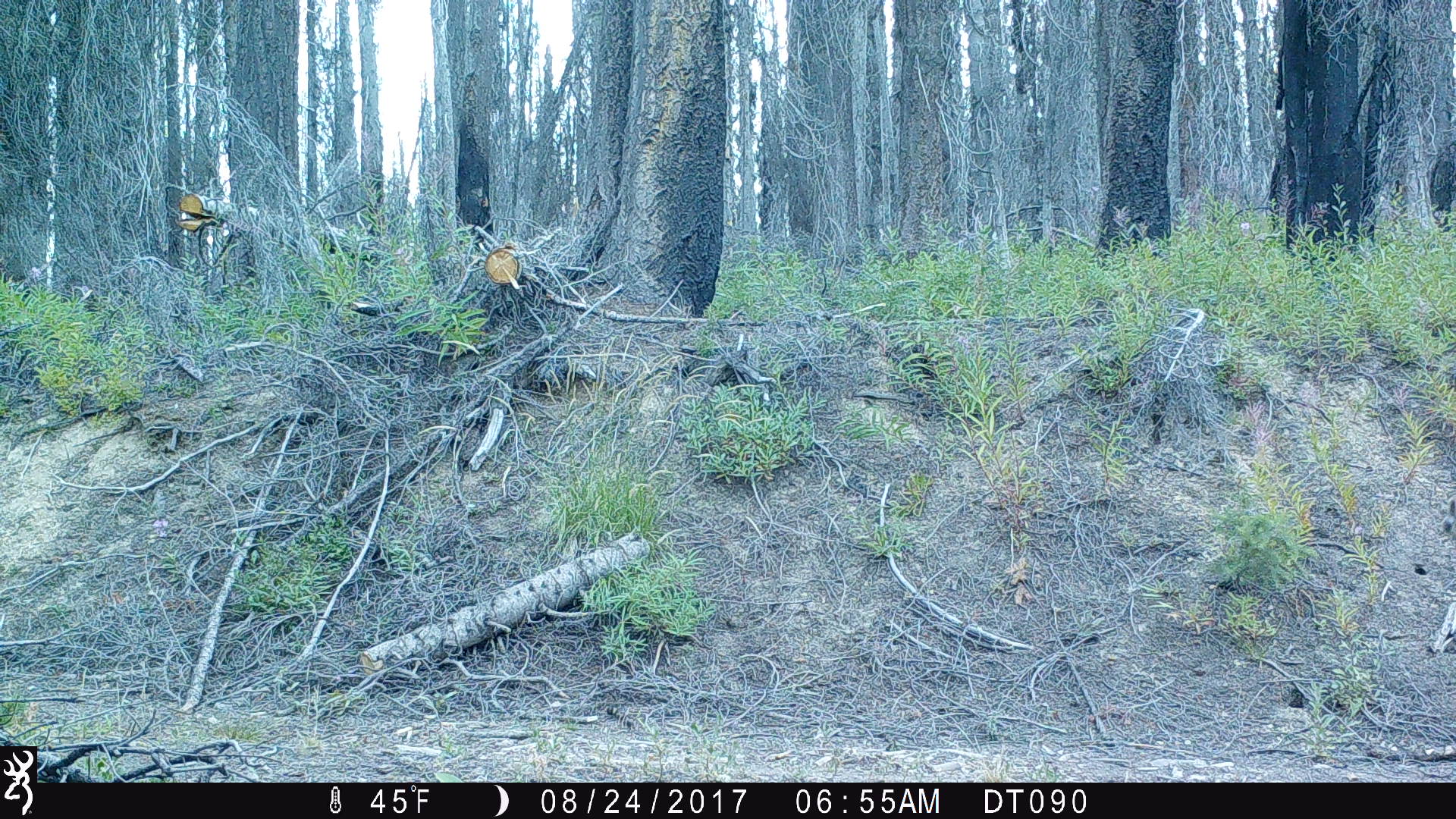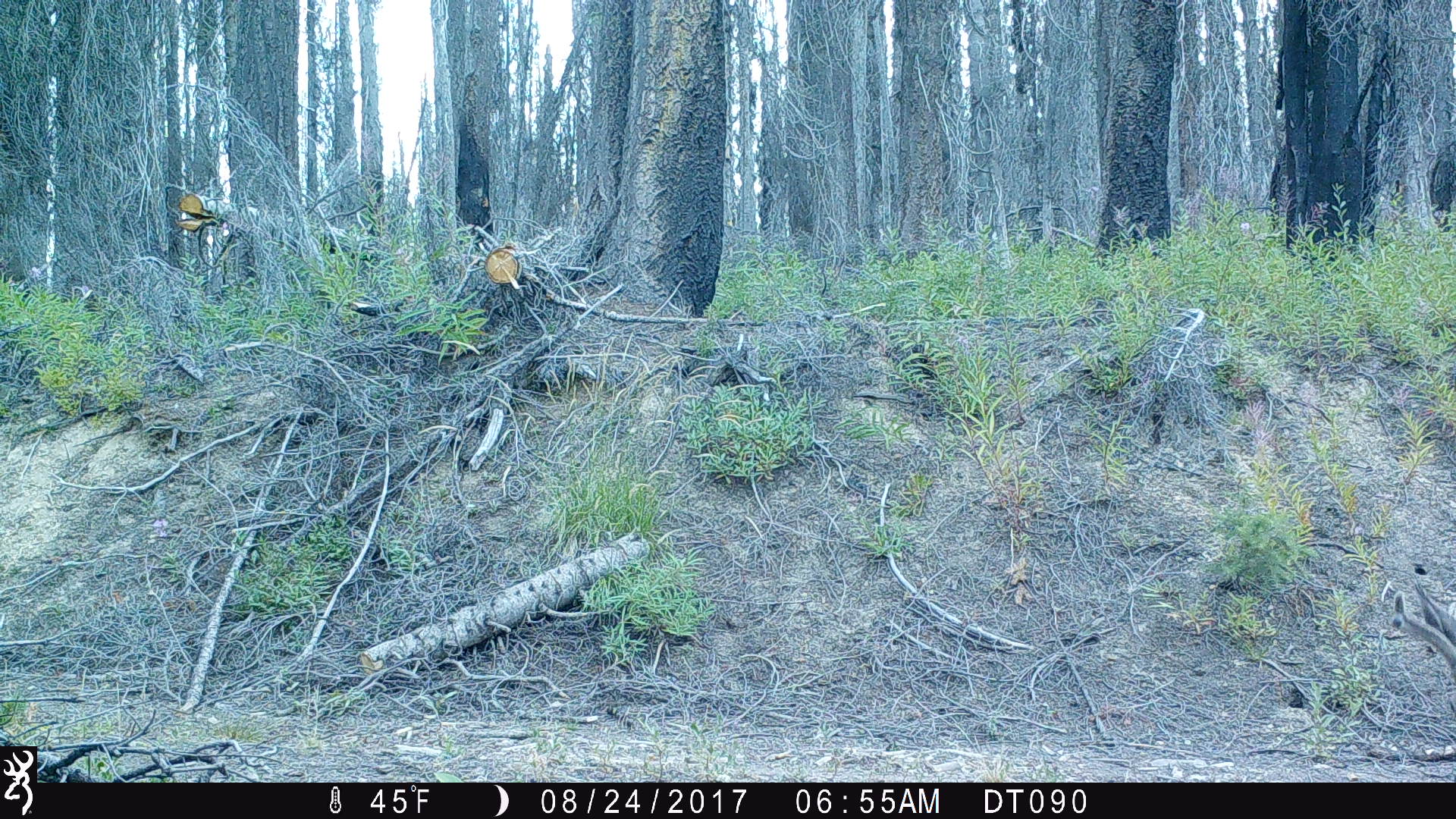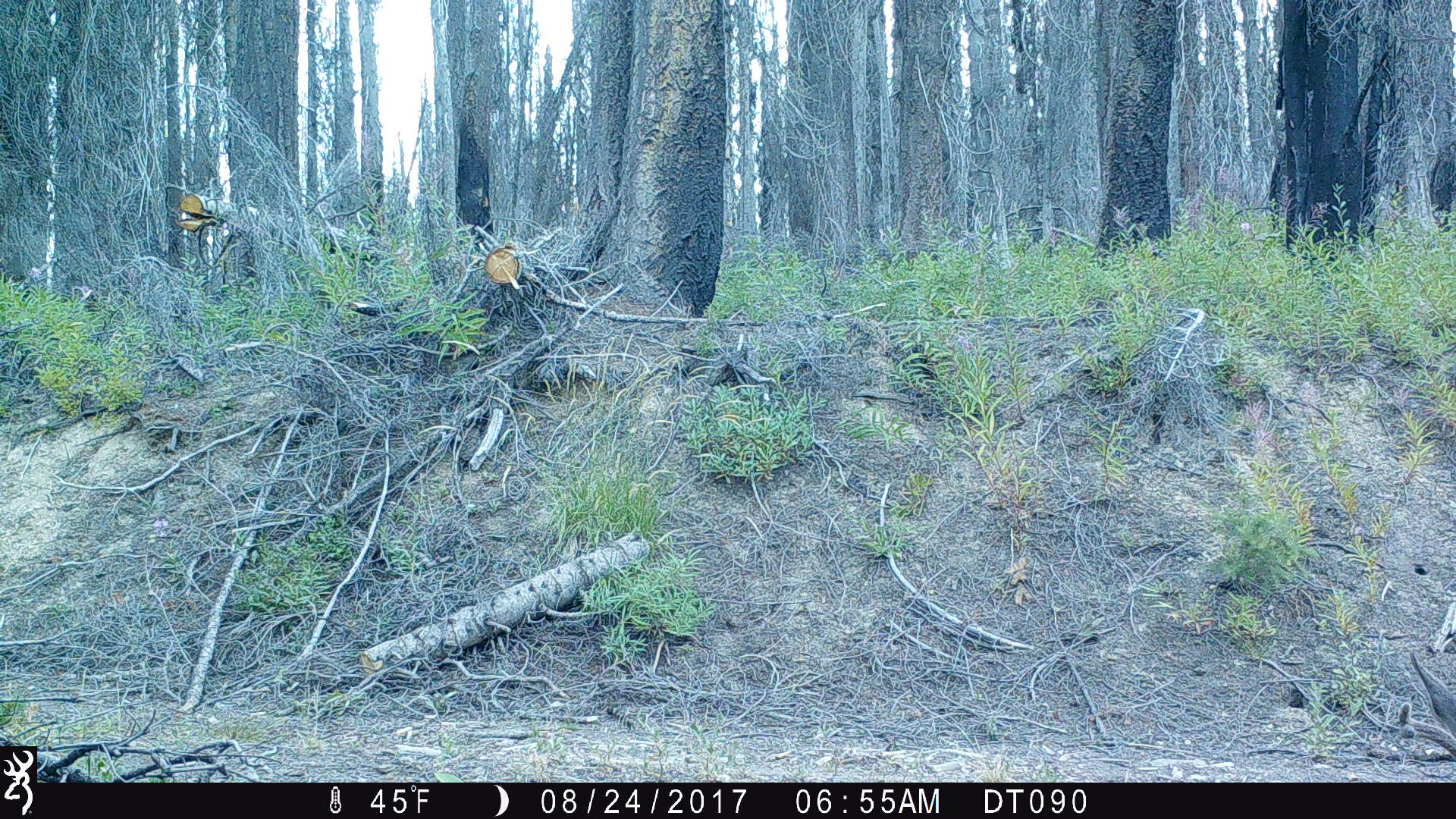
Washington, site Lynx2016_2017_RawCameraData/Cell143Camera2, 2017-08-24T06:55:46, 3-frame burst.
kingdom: Animalia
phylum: Chordata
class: Mammalia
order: Artiodactyla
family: Cervidae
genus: Odocoileus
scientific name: Odocoileus hemionus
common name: mule deer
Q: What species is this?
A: Odocoileus hemionus (mule deer).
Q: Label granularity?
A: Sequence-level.